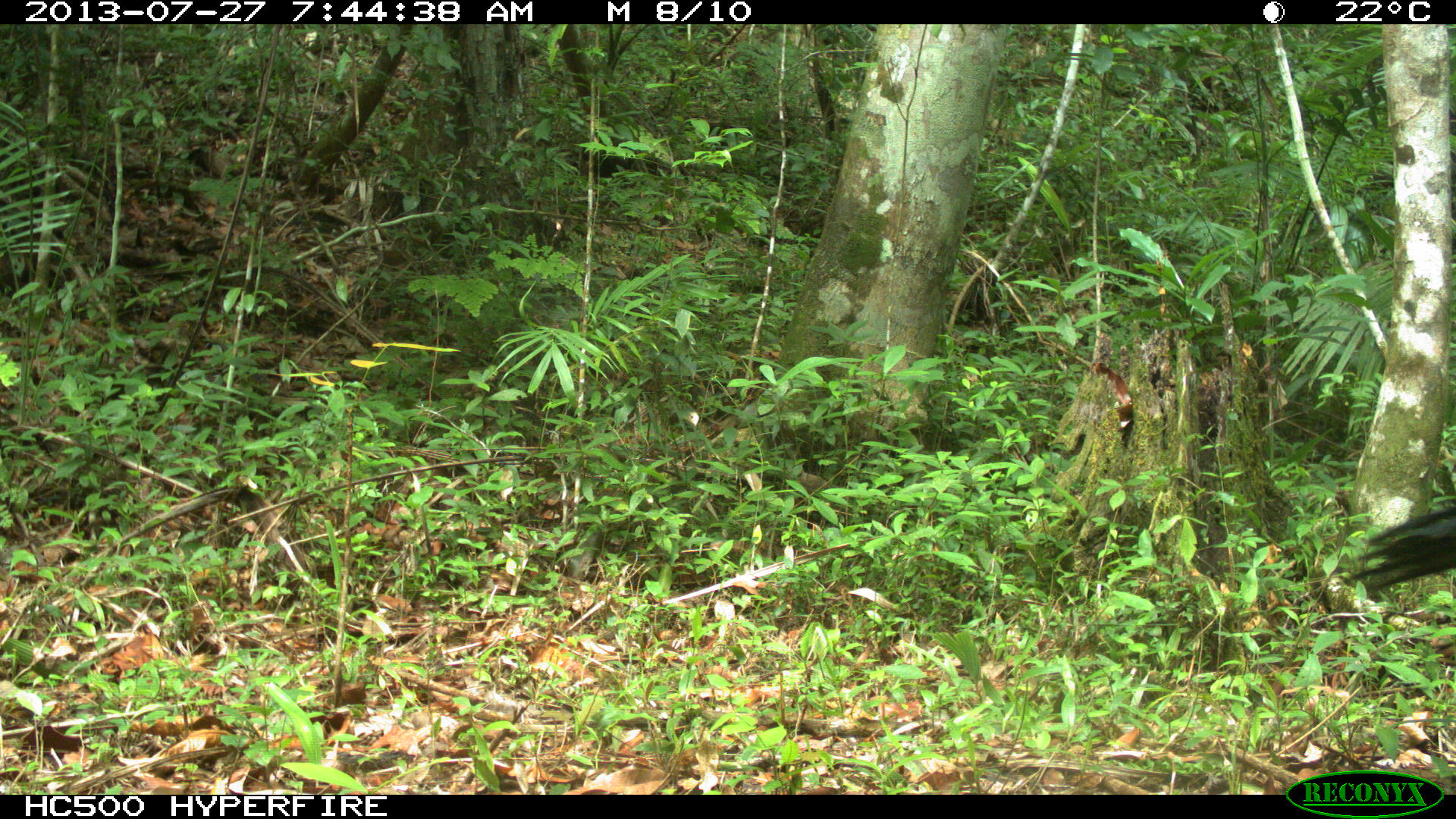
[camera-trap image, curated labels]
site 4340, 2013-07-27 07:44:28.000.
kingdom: Animalia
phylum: Chordata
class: Aves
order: Galliformes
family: Cracidae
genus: Crax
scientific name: Crax rubra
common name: great curassow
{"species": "Crax rubra (great curassow)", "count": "1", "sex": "male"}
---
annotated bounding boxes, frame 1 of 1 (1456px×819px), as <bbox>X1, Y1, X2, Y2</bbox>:
crax rubra: <bbox>1346, 504, 1456, 591</bbox>